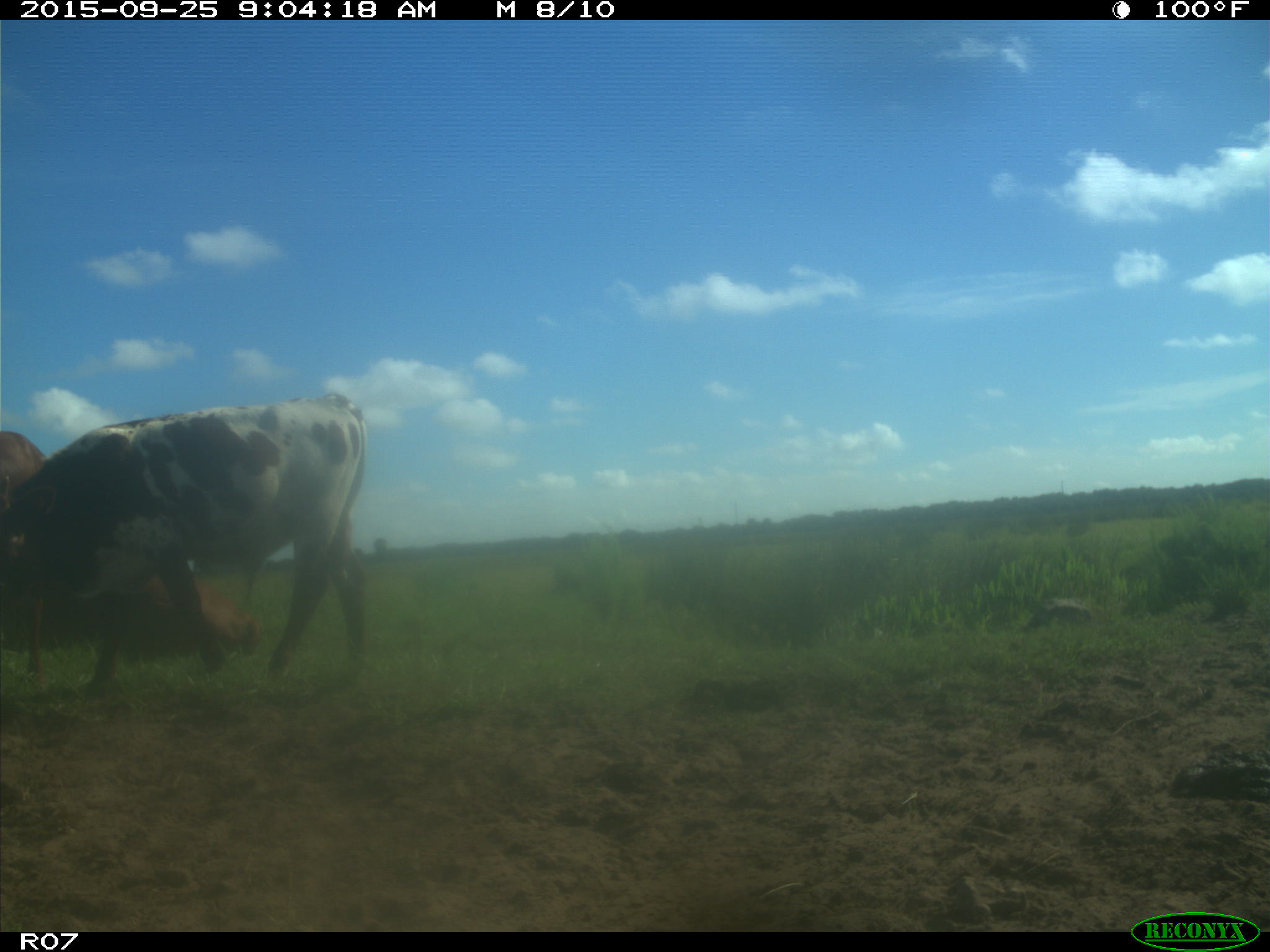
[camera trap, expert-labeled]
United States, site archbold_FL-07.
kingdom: Animalia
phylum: Chordata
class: Mammalia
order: Artiodactyla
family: Bovidae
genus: Bos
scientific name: Bos taurus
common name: domestic cow